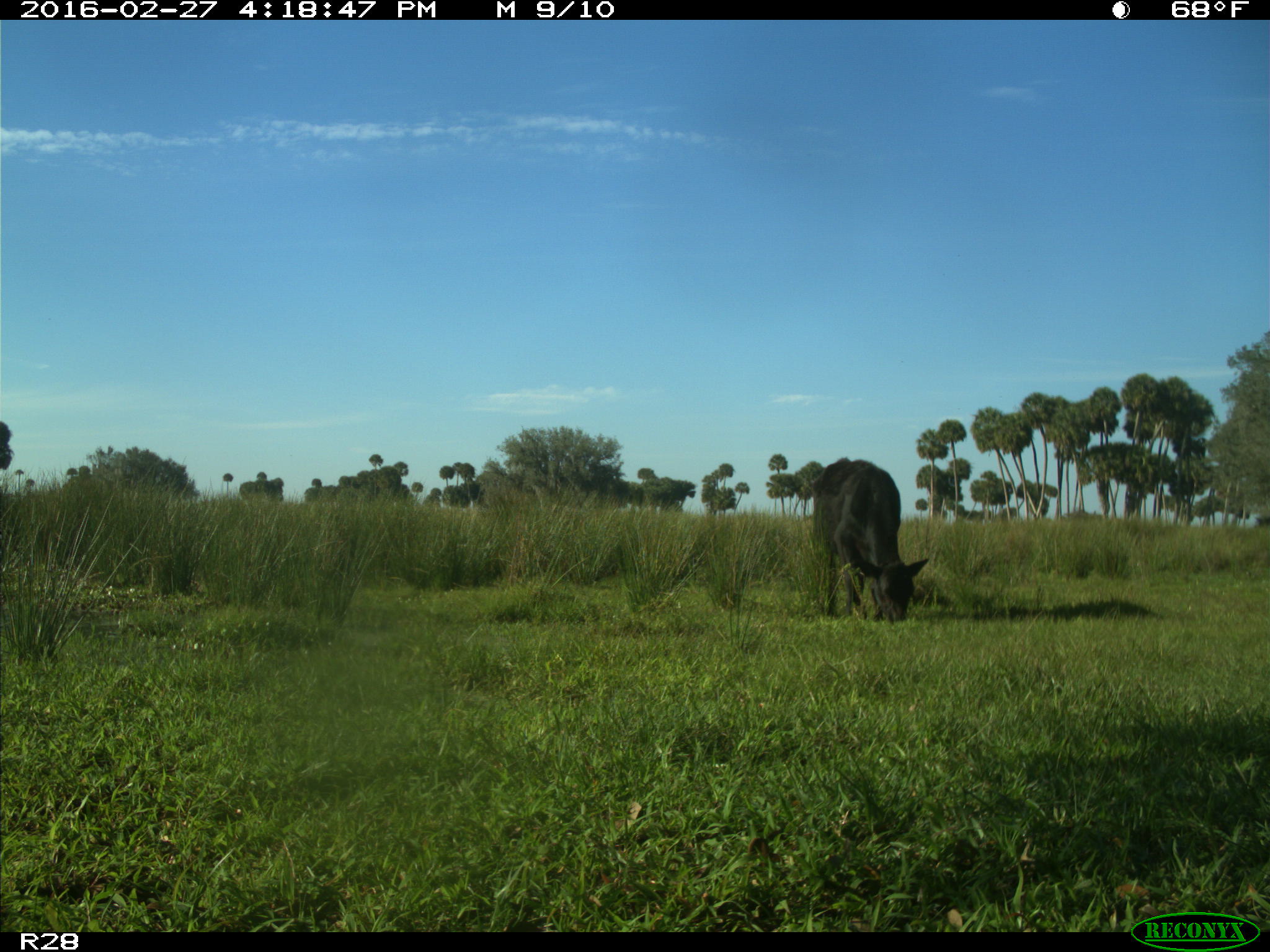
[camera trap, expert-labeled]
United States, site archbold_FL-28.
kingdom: Animalia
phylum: Chordata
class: Mammalia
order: Artiodactyla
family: Bovidae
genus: Bos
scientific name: Bos taurus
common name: domestic cow